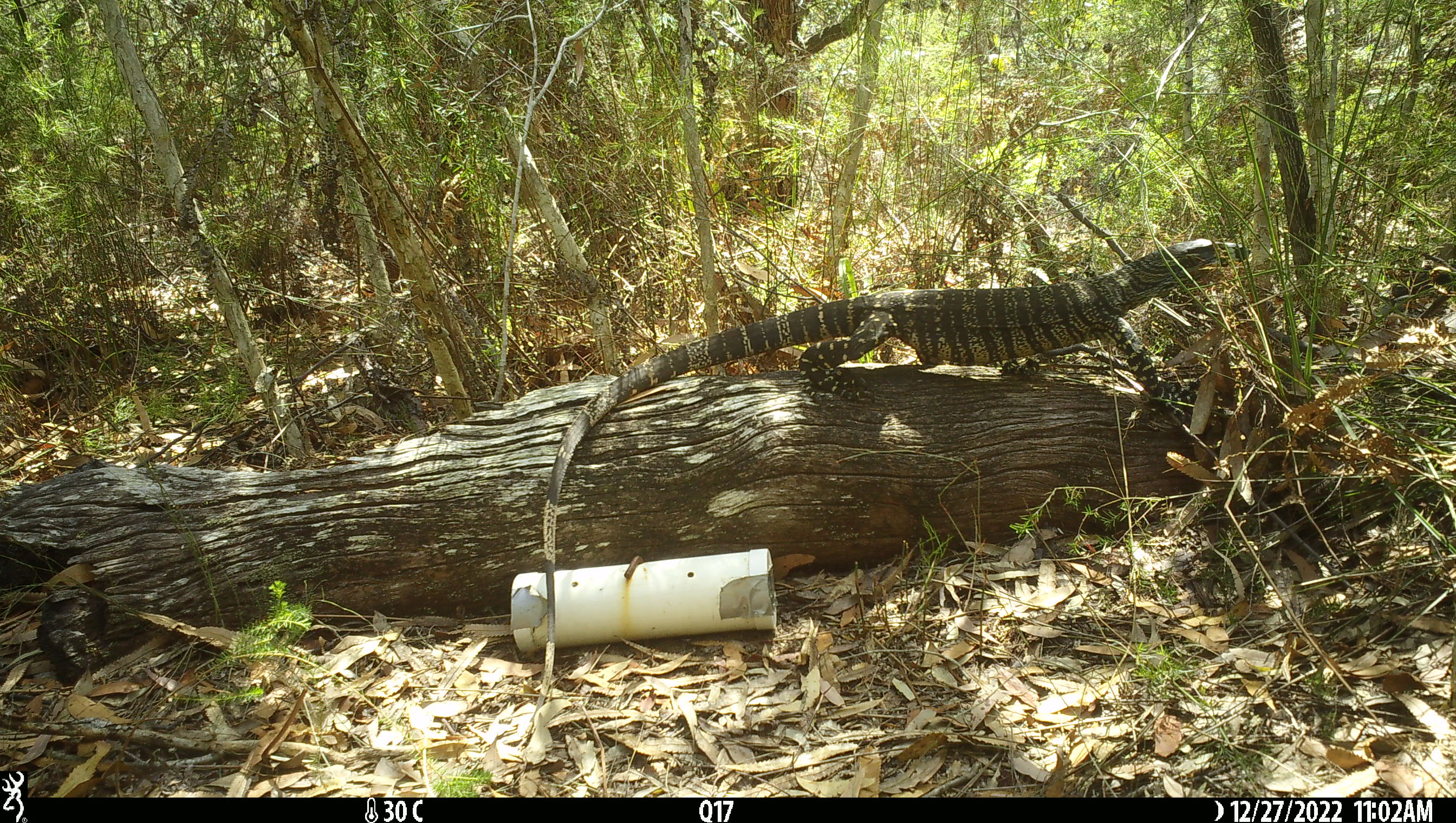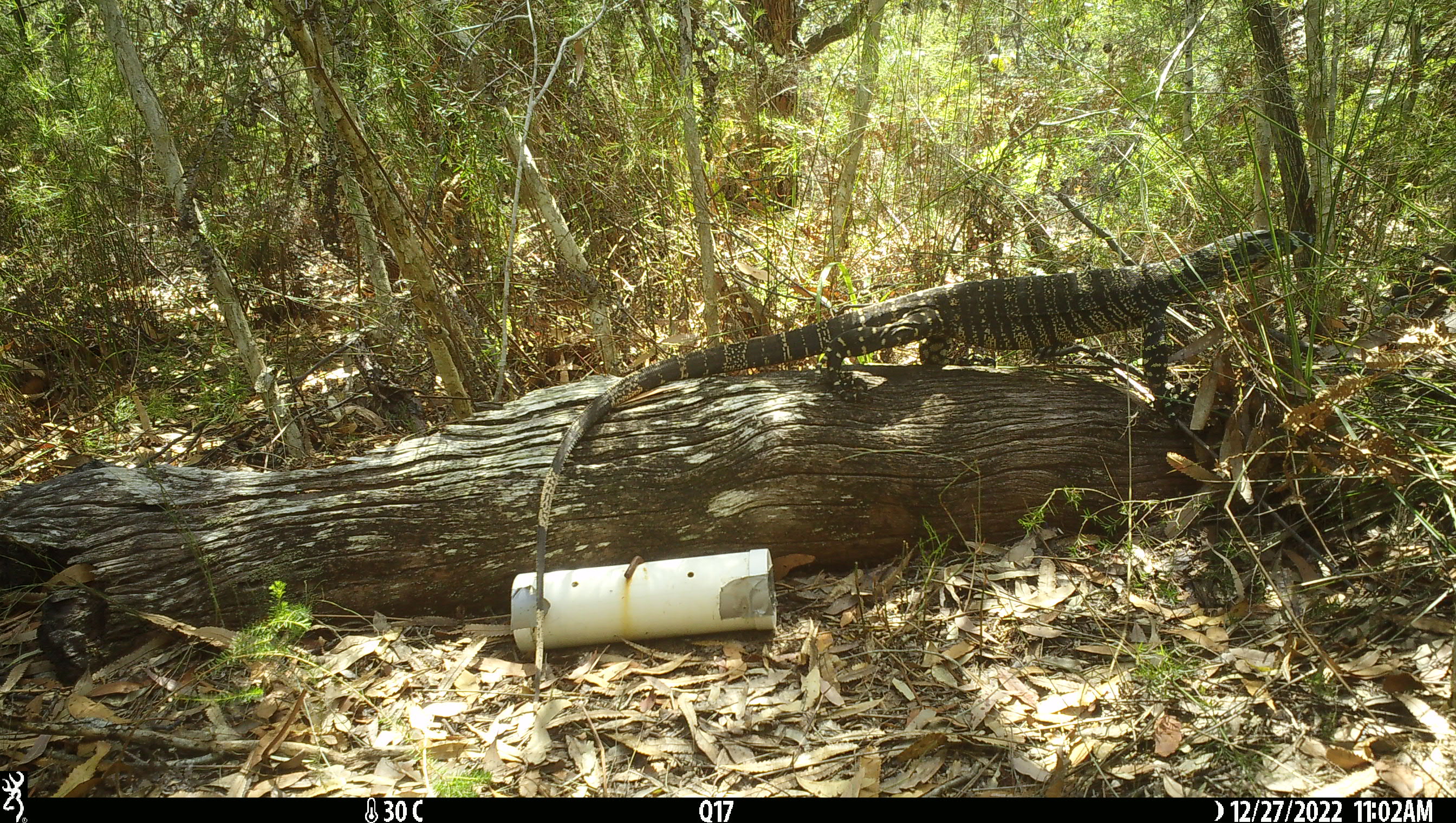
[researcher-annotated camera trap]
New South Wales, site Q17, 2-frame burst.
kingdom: Animalia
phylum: Chordata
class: Reptilia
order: Squamata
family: Varanidae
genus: Varanus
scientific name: Varanus varius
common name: lace monitor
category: goanna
Goanna (lace monitor) (Varanus varius).